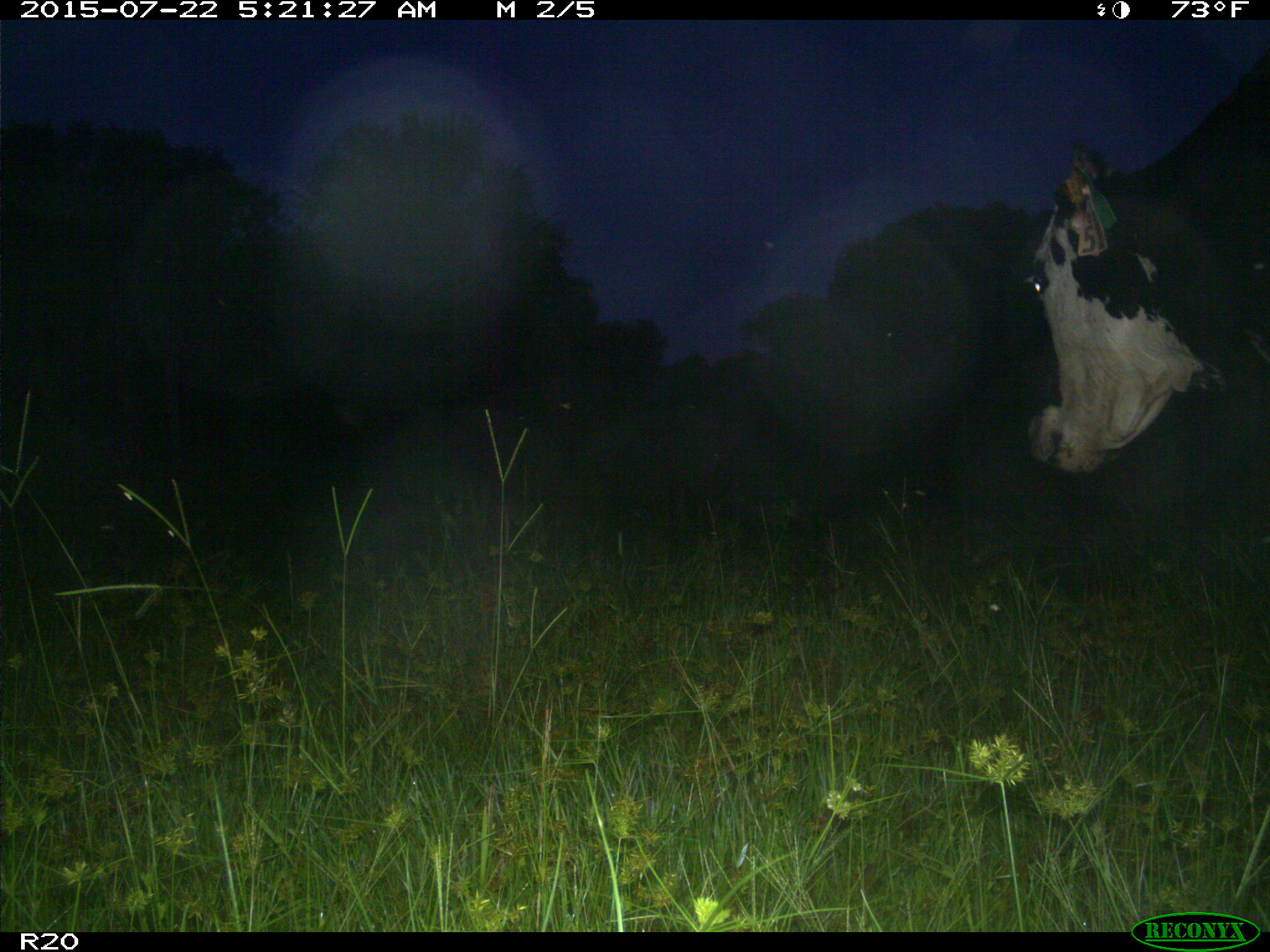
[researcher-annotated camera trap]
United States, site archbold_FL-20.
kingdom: Animalia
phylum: Chordata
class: Mammalia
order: Artiodactyla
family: Bovidae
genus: Bos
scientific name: Bos taurus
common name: domestic cow